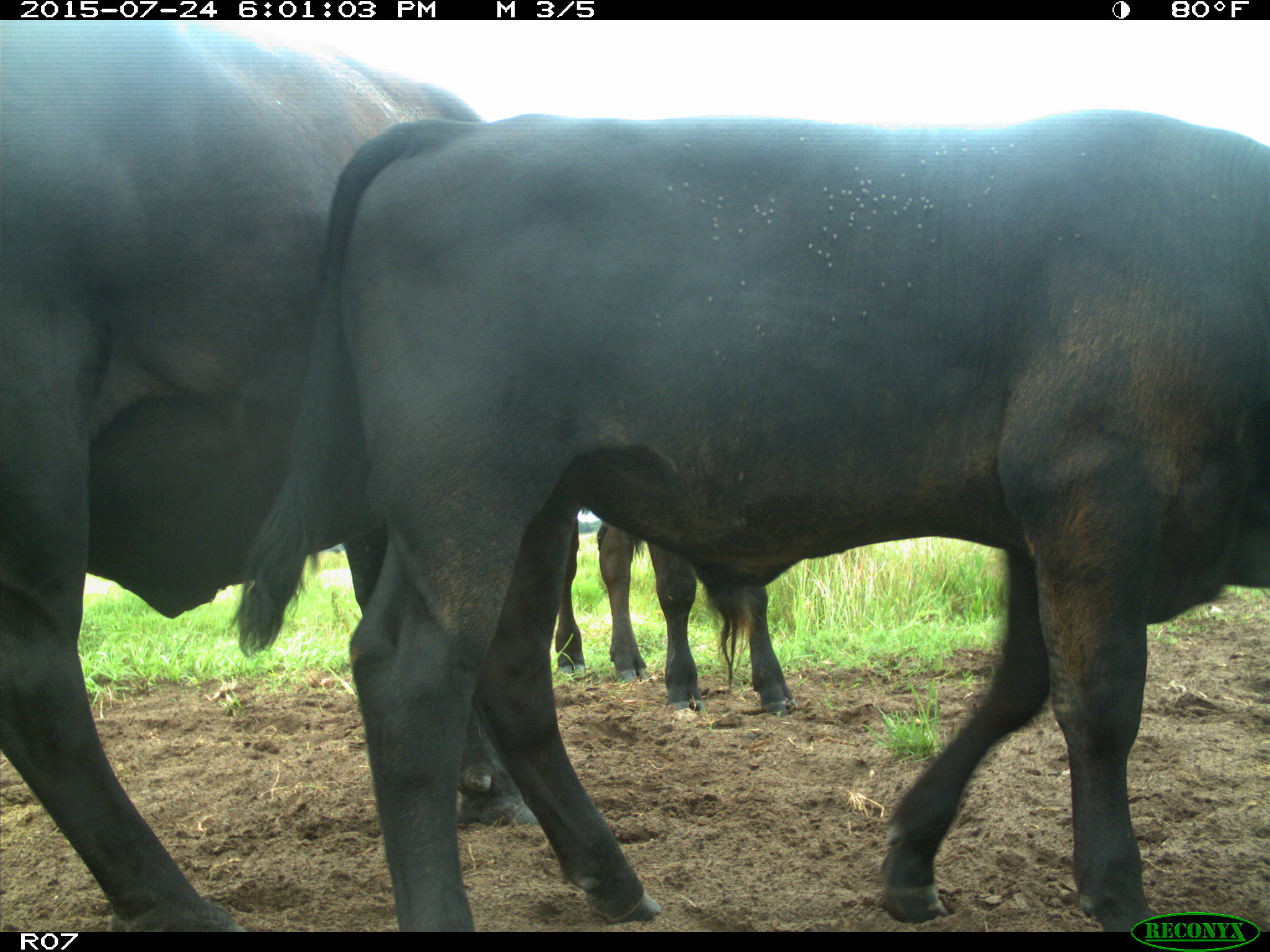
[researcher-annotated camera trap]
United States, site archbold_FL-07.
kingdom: Animalia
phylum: Chordata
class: Mammalia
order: Artiodactyla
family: Bovidae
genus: Bos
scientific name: Bos taurus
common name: domestic cow